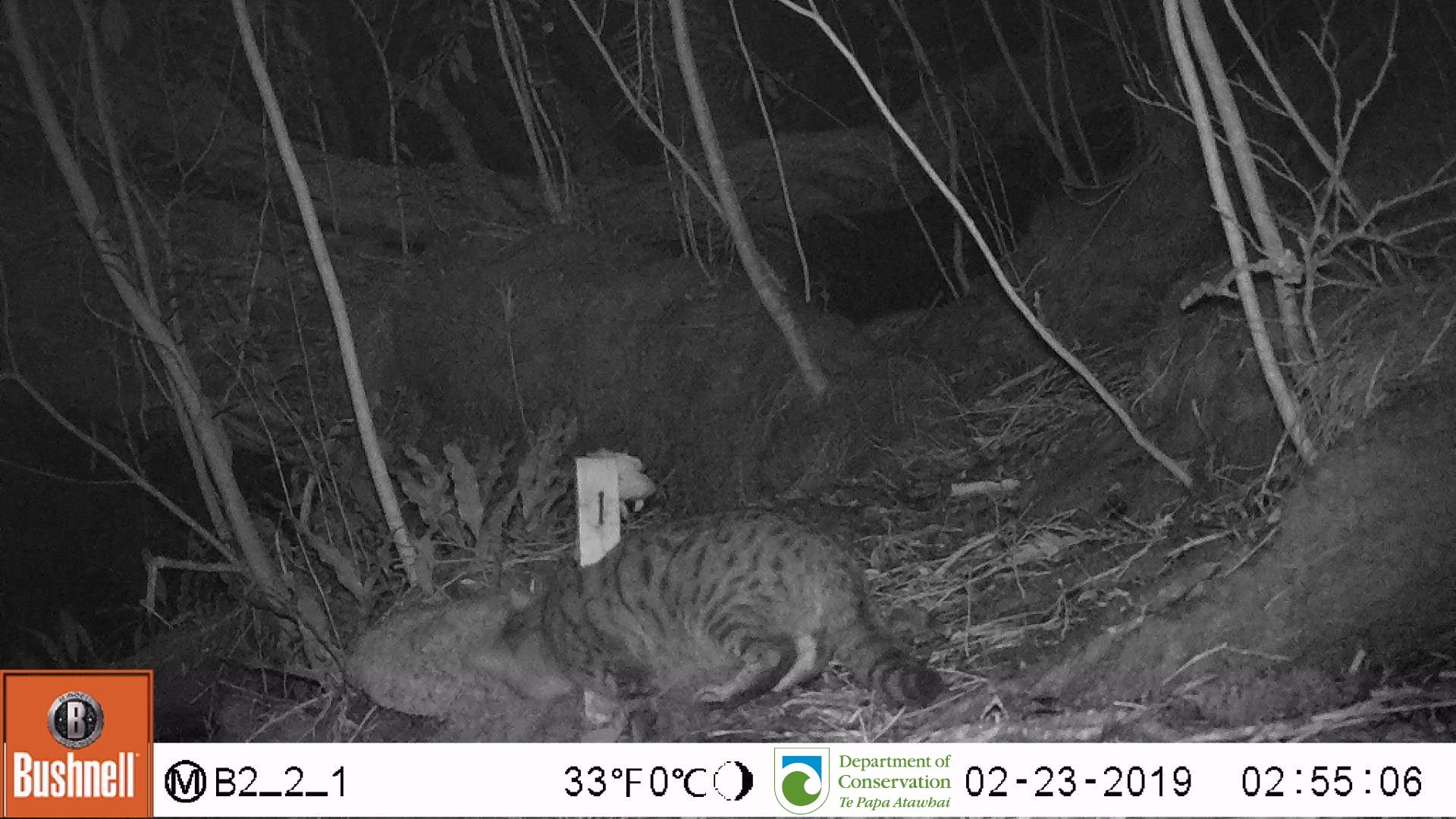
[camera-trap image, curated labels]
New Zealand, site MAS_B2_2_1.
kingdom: Animalia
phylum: Chordata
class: Mammalia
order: Carnivora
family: Felidae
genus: Felis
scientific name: Felis catus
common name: domestic cat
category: cat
Cat (domestic cat) (Felis catus).